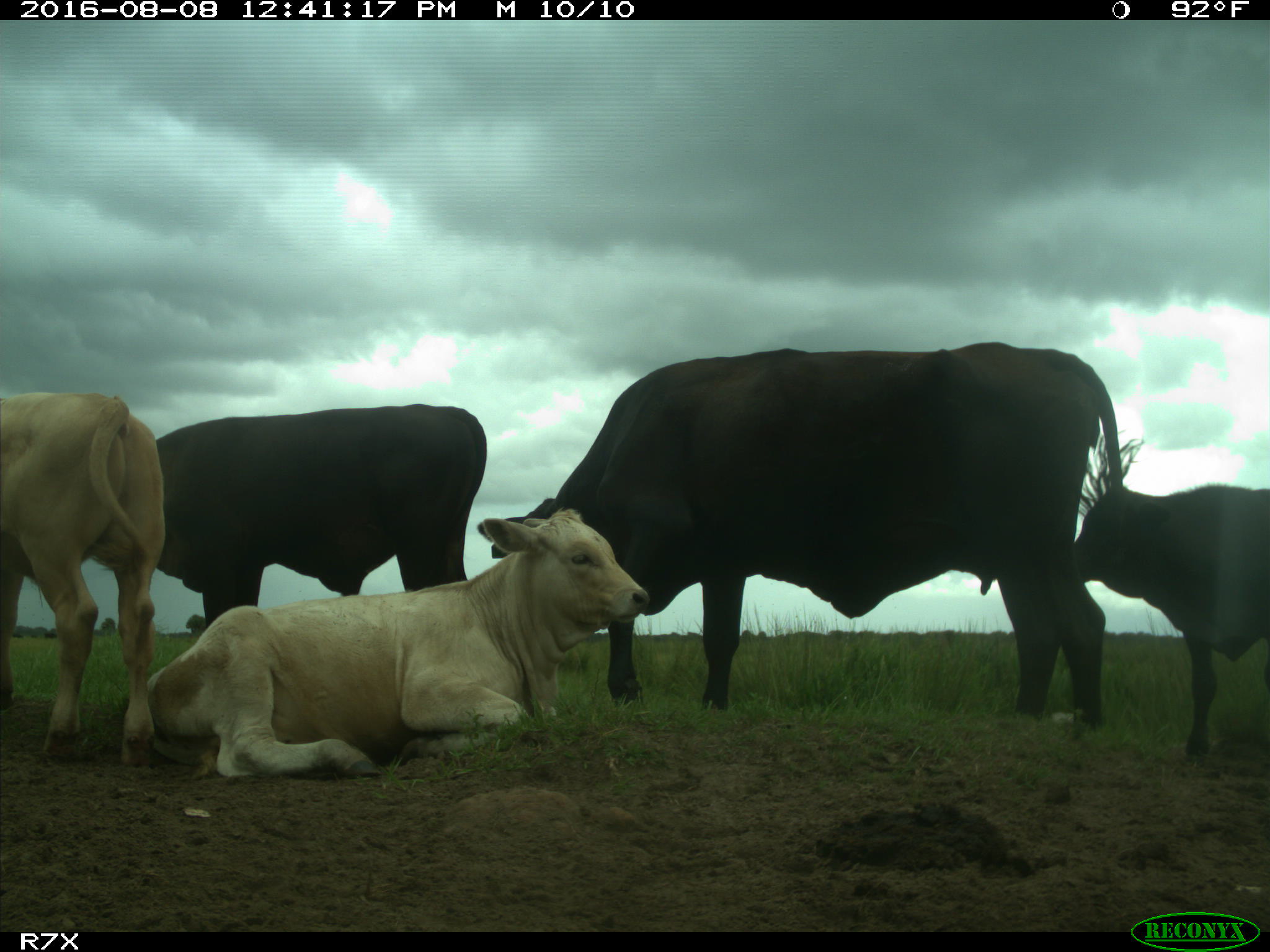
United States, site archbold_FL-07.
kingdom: Animalia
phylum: Chordata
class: Mammalia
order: Artiodactyla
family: Bovidae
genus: Bos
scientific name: Bos taurus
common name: domestic cow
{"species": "Bos taurus (domestic cow)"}